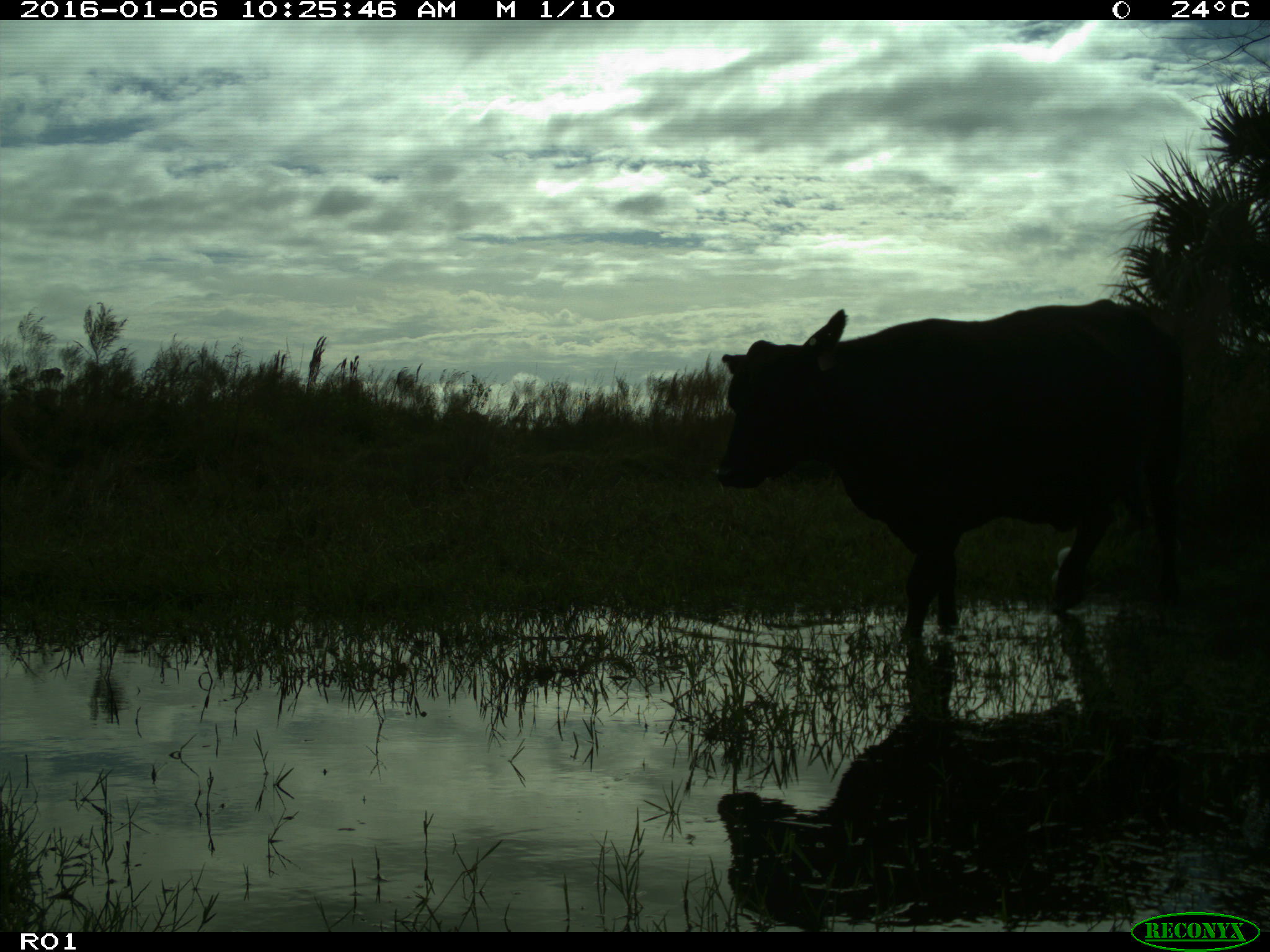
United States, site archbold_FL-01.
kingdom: Animalia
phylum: Chordata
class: Mammalia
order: Artiodactyla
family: Bovidae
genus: Bos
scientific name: Bos taurus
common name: domestic cow